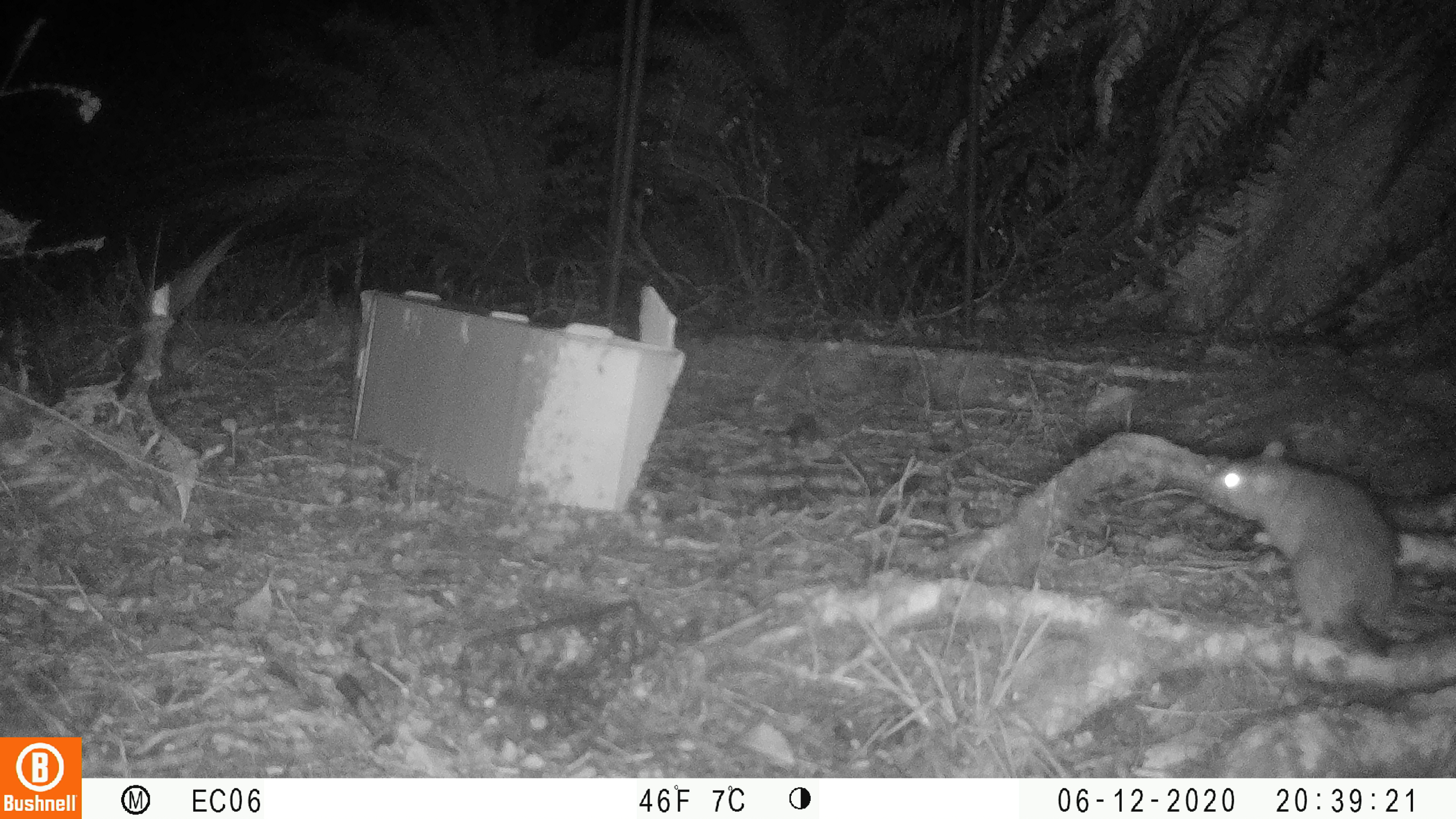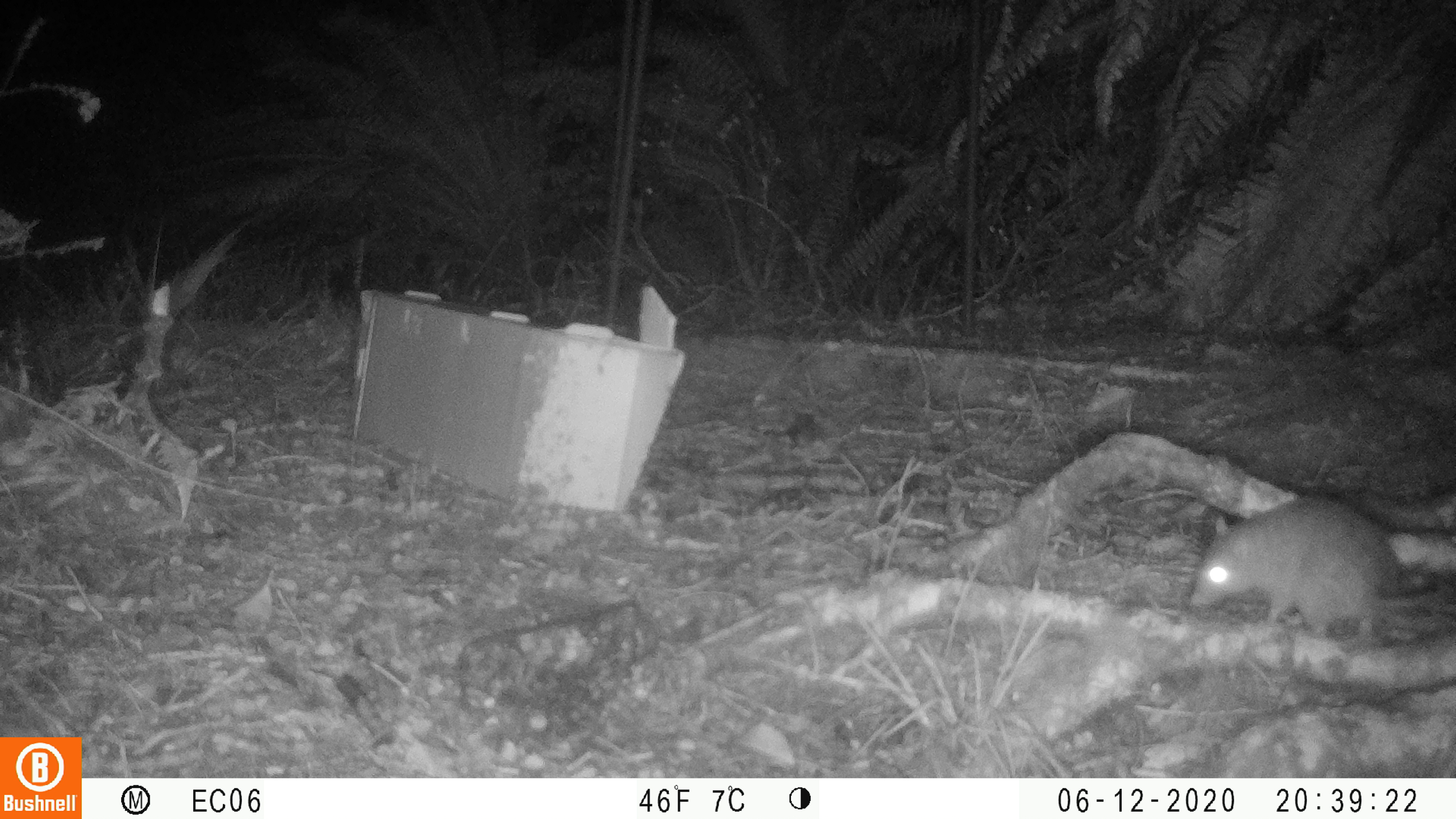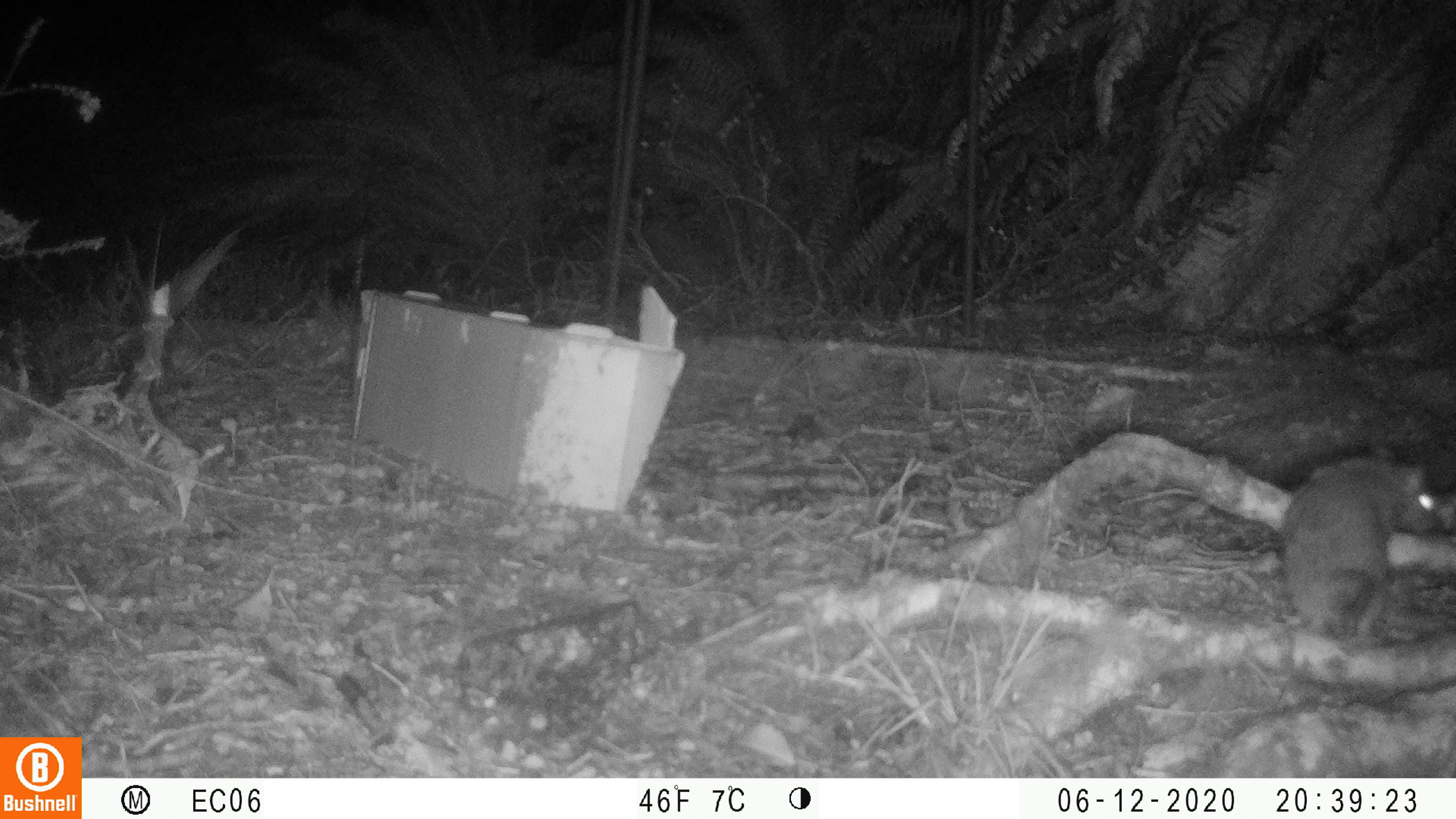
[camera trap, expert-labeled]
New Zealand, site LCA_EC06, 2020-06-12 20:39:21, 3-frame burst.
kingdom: Animalia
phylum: Chordata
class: Mammalia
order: Rodentia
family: Muridae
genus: Rattus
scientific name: Rattus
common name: rat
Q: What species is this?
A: Rat (Rattus).